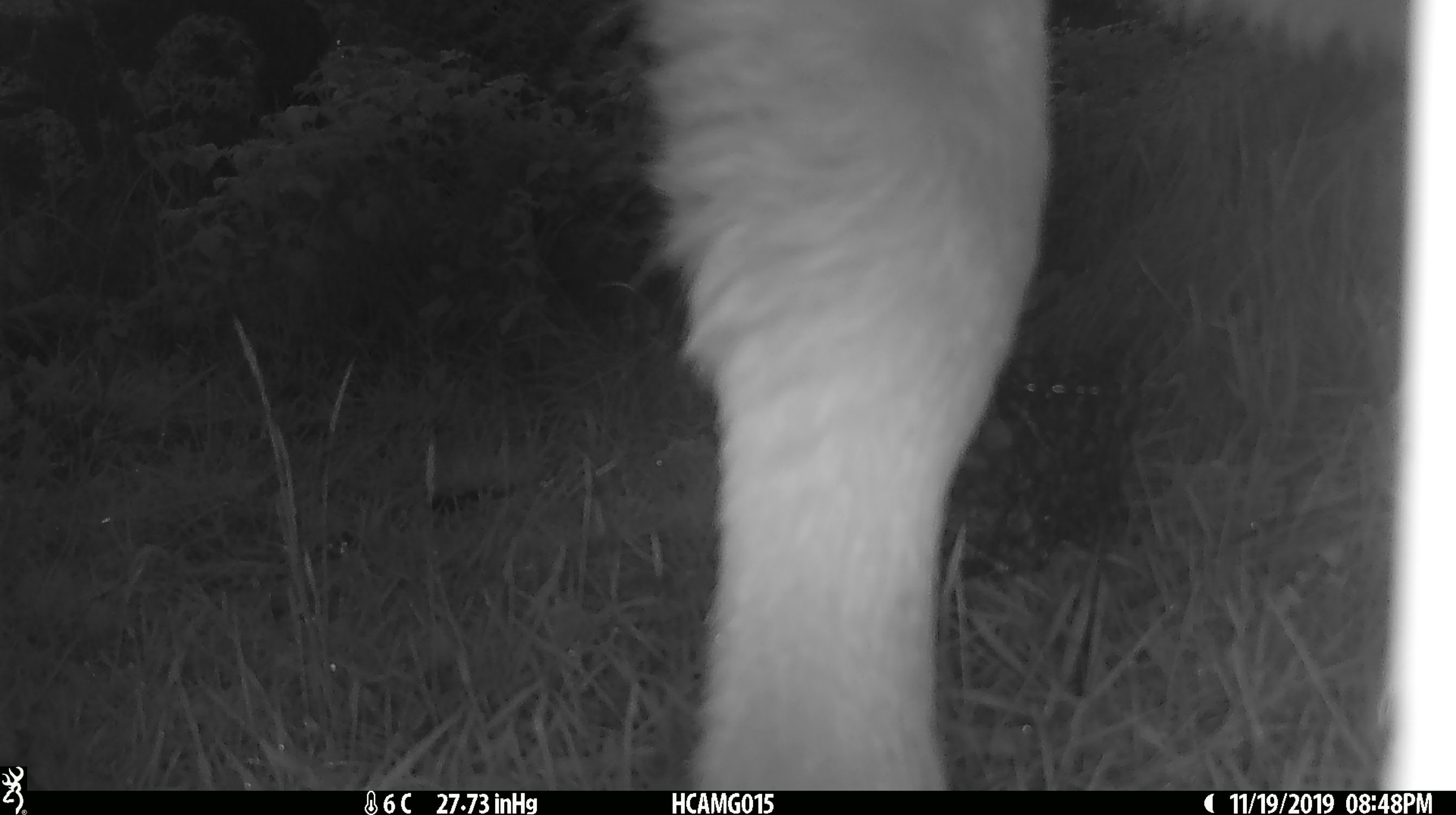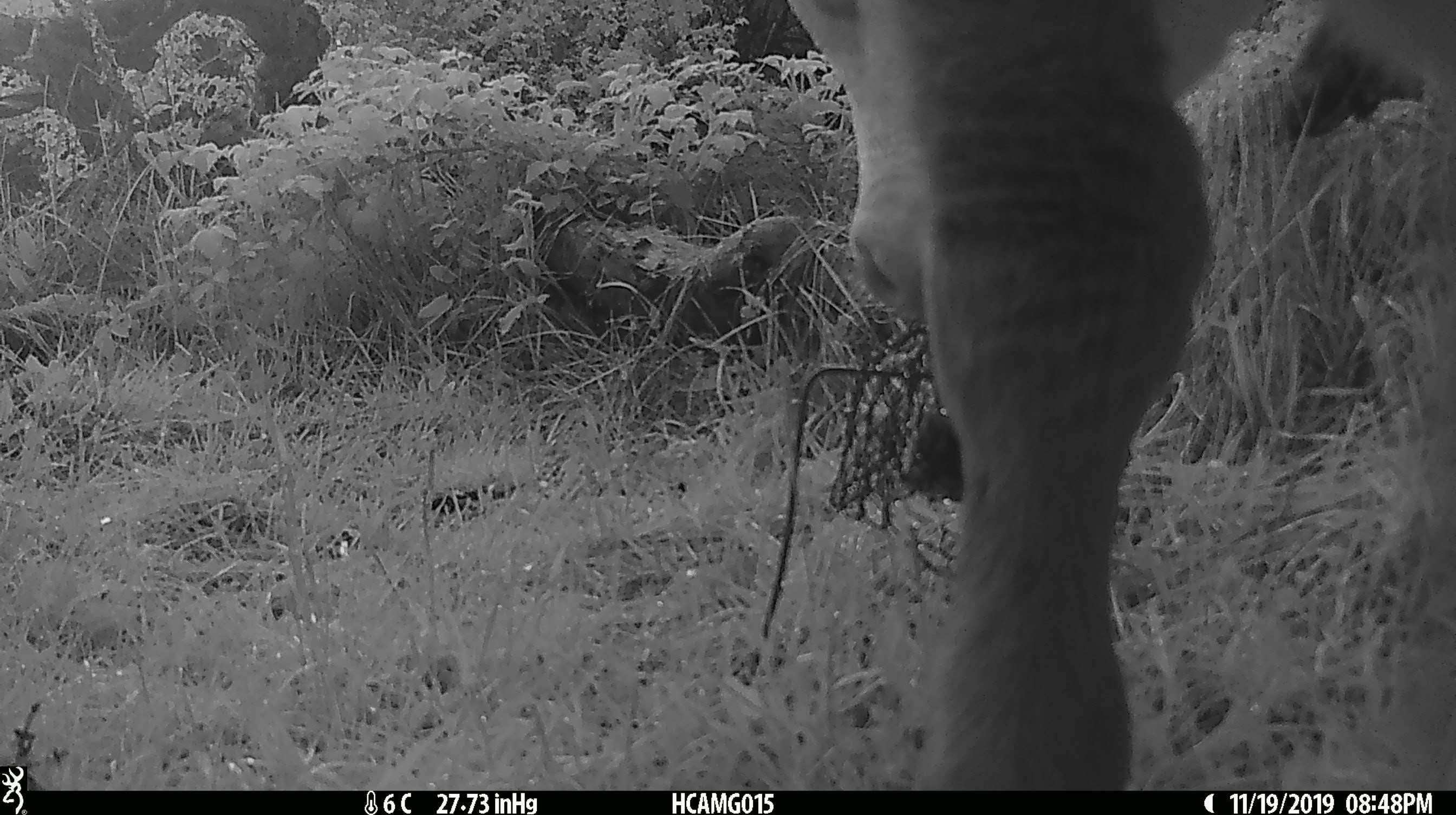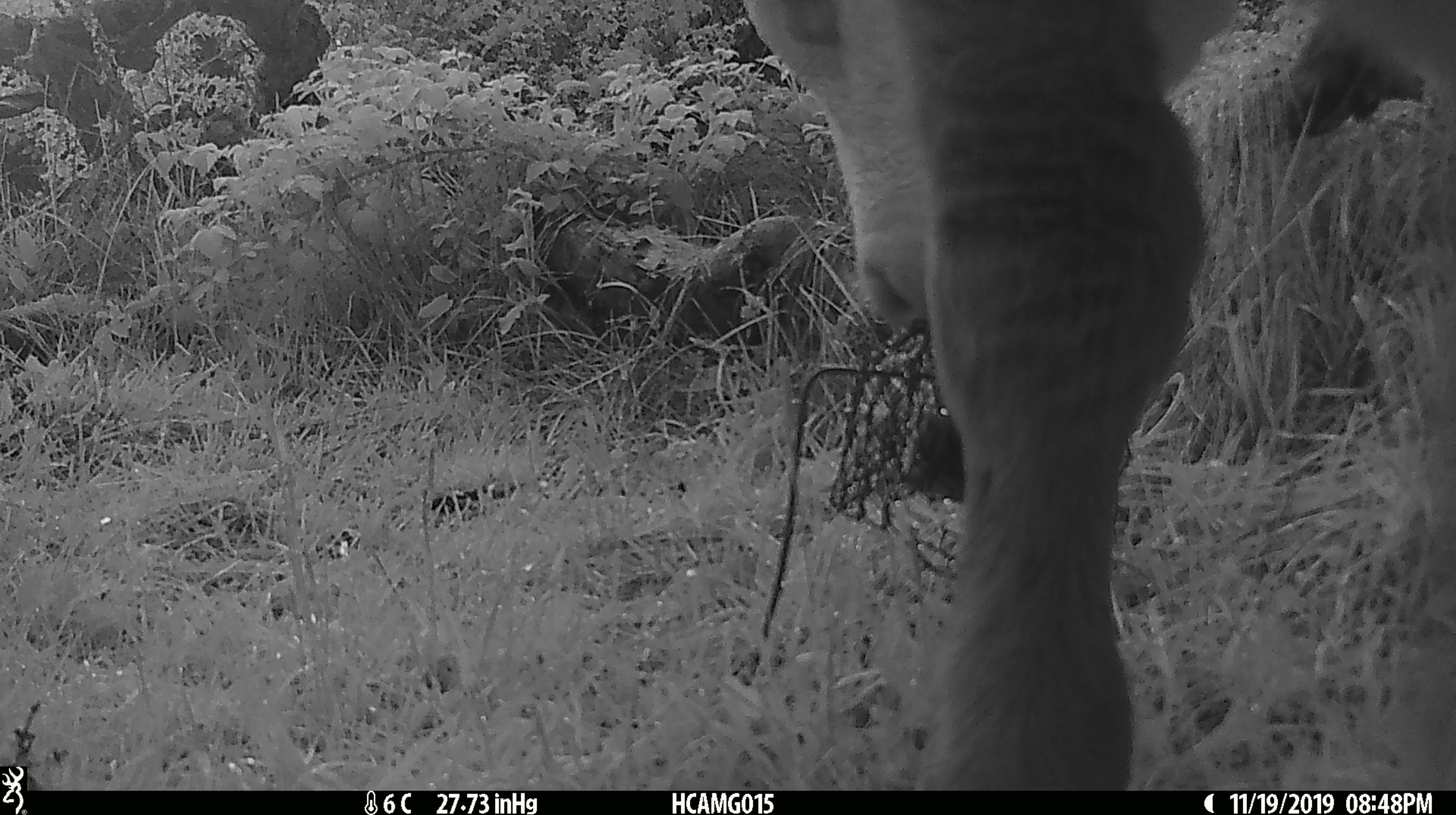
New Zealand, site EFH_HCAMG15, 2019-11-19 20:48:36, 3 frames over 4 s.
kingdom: Animalia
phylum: Chordata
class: Mammalia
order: Artiodactyla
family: Bovidae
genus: Bos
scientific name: Bos taurus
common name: domestic cow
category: cow